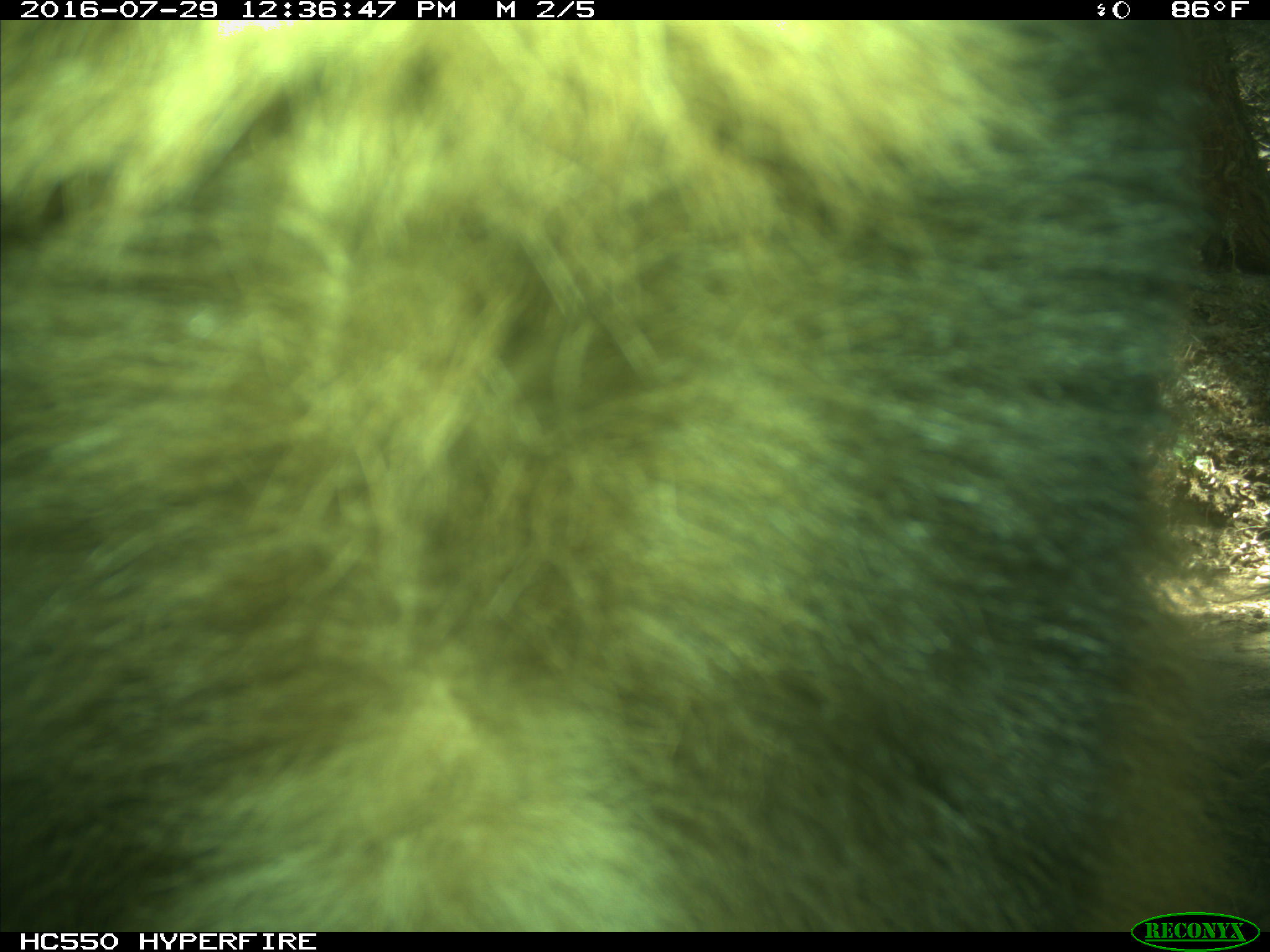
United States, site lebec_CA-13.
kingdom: Animalia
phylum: Chordata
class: Mammalia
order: Carnivora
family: Ursidae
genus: Ursus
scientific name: Ursus americanus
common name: american black bear